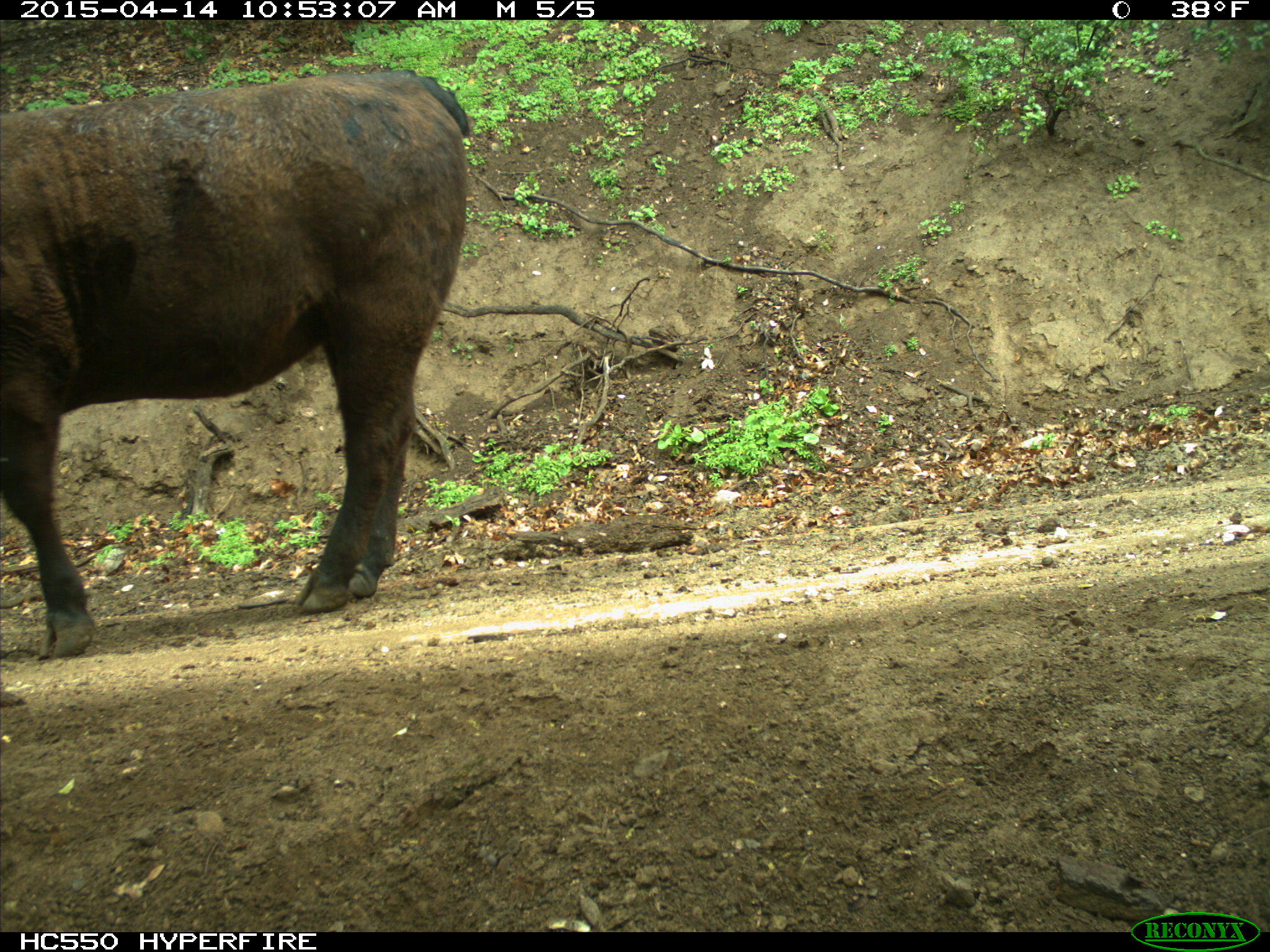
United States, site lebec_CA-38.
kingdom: Animalia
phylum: Chordata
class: Mammalia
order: Artiodactyla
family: Bovidae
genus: Bos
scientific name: Bos taurus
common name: domestic cow